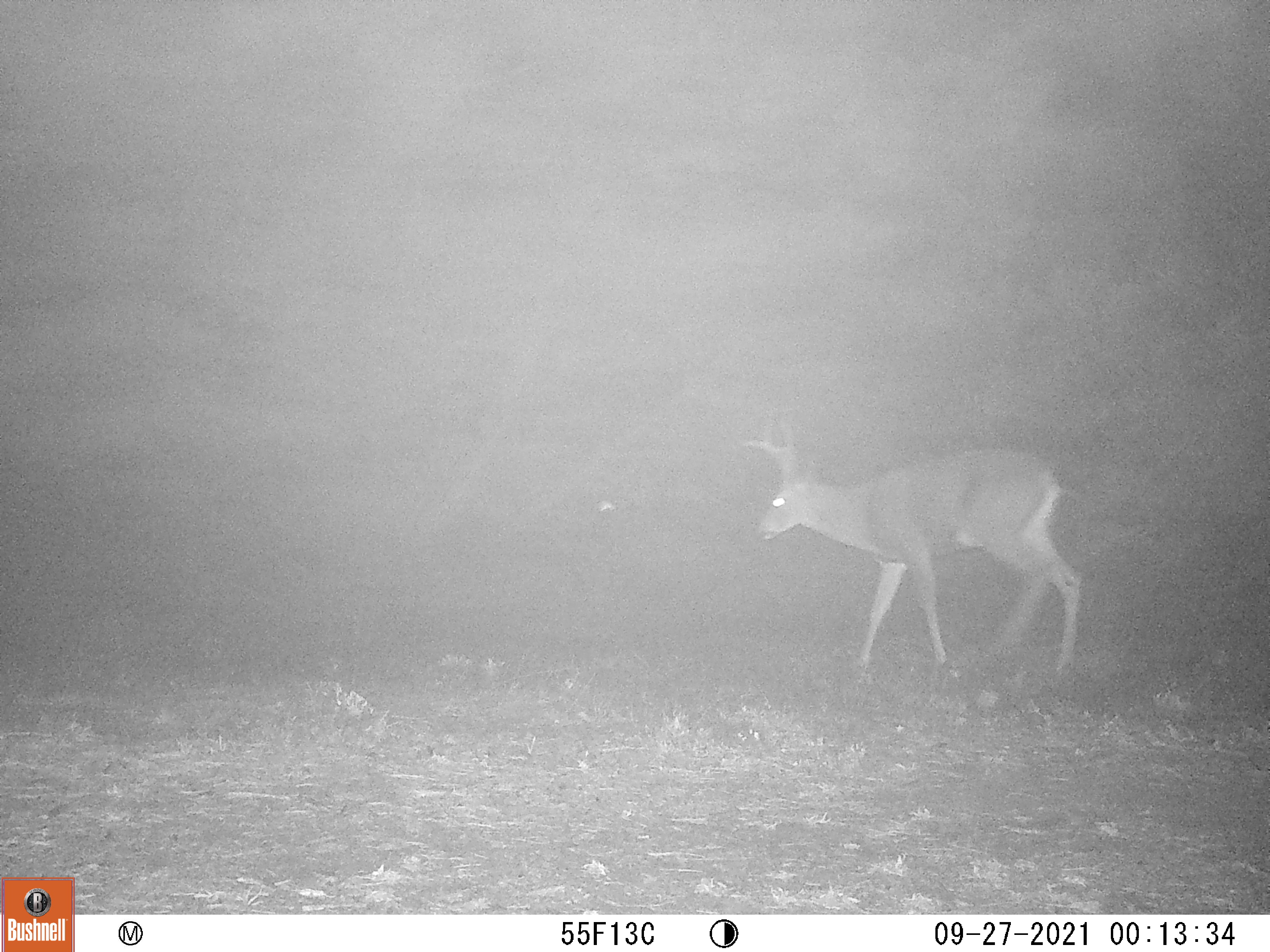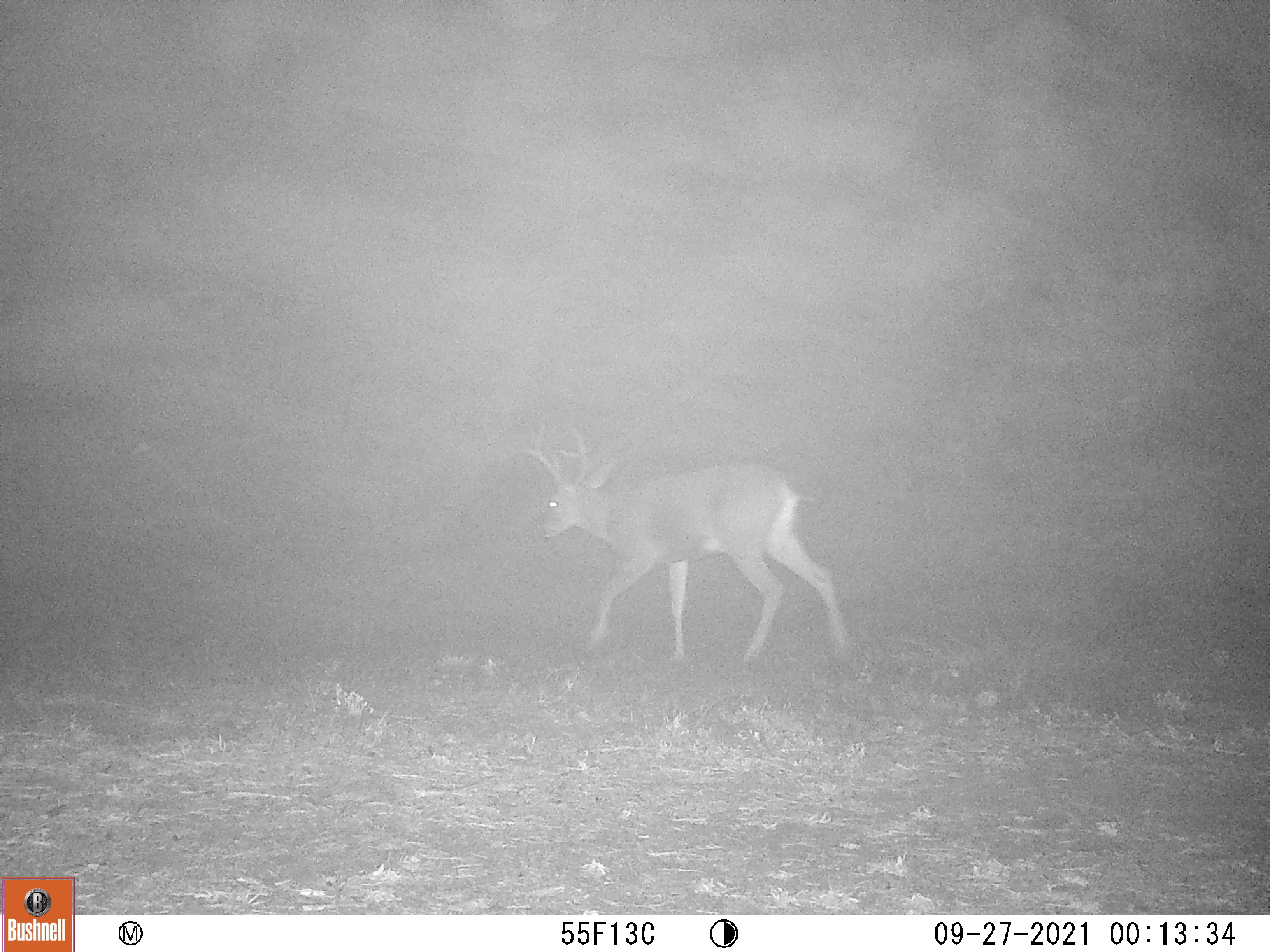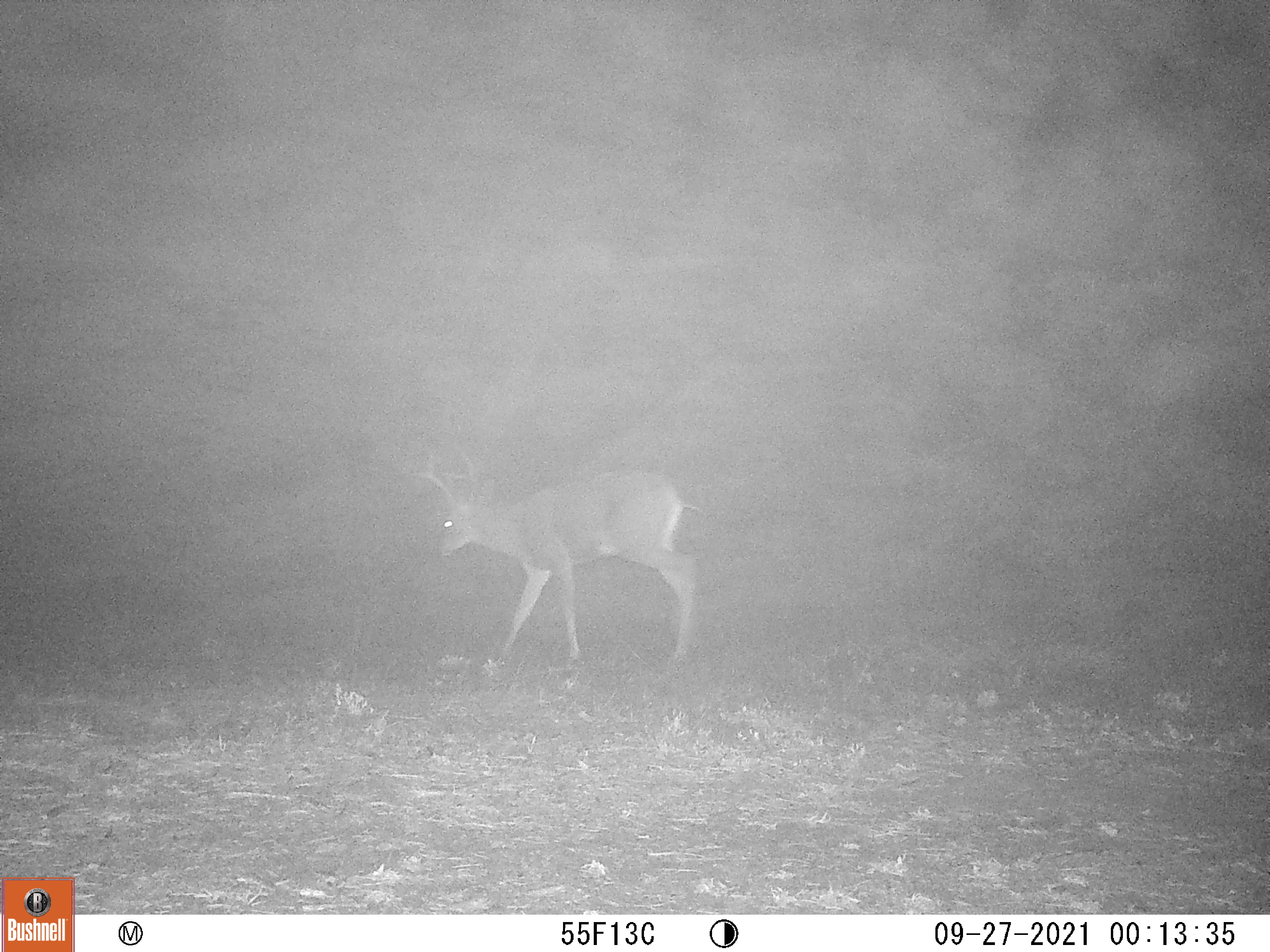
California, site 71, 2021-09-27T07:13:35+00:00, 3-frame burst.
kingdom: Animalia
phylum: Chordata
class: Mammalia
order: Artiodactyla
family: Cervidae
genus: Odocoileus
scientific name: Odocoileus hemionus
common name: mule deer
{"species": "mule deer (Odocoileus hemionus)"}